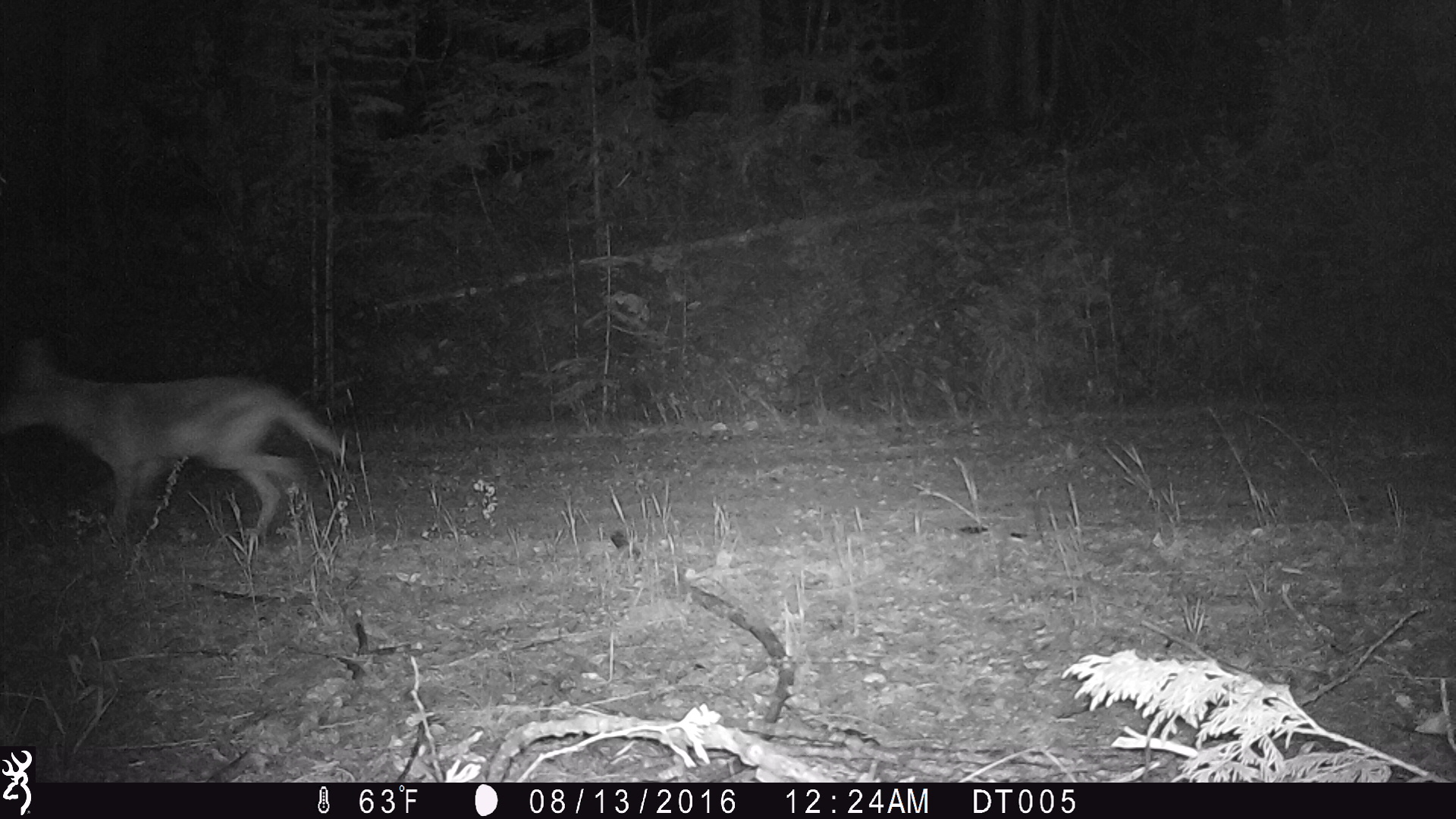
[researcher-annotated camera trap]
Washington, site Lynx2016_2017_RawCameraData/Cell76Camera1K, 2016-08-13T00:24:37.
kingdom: Animalia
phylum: Chordata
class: Mammalia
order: Carnivora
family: Canidae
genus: Canis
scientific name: Canis latrans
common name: coyote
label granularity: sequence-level